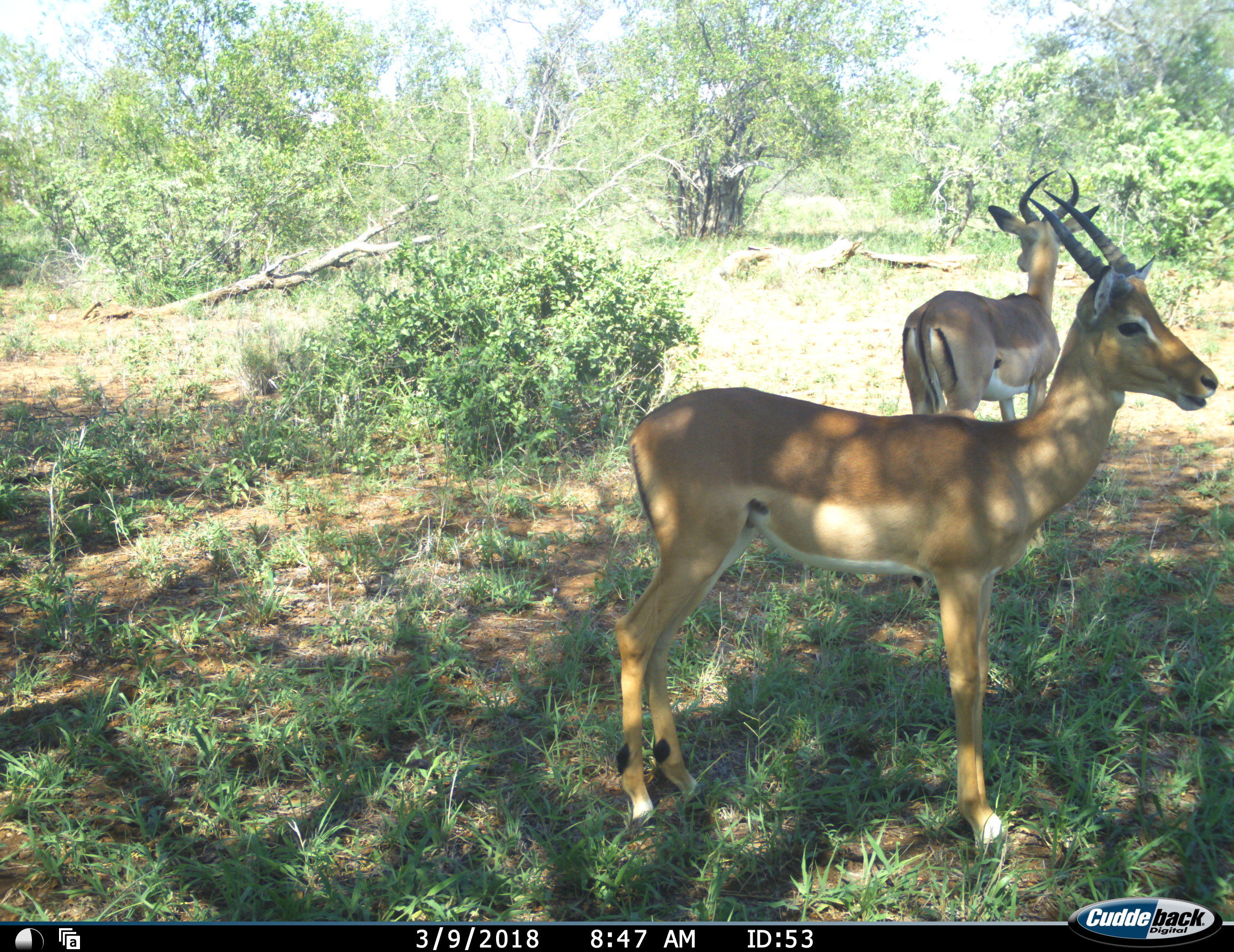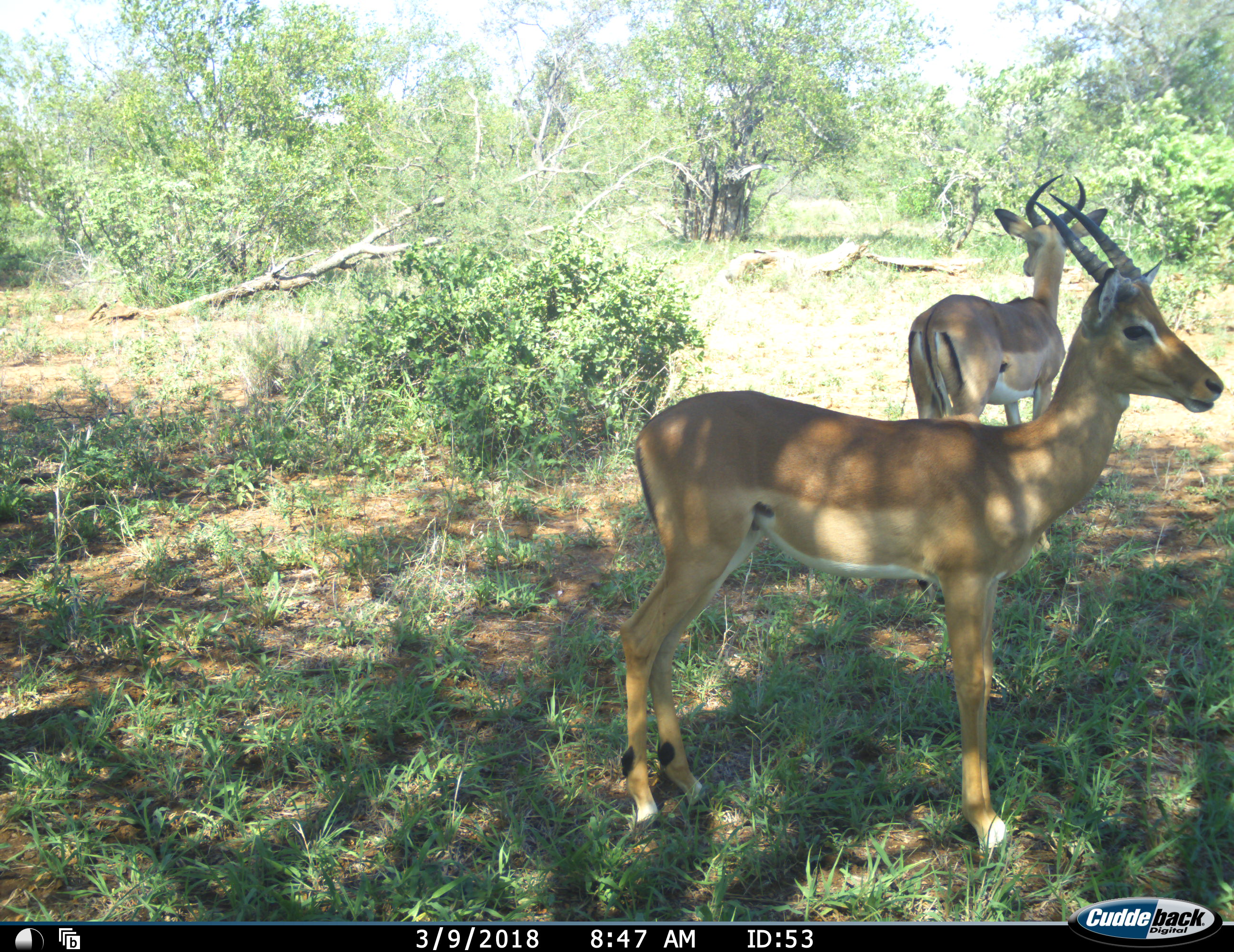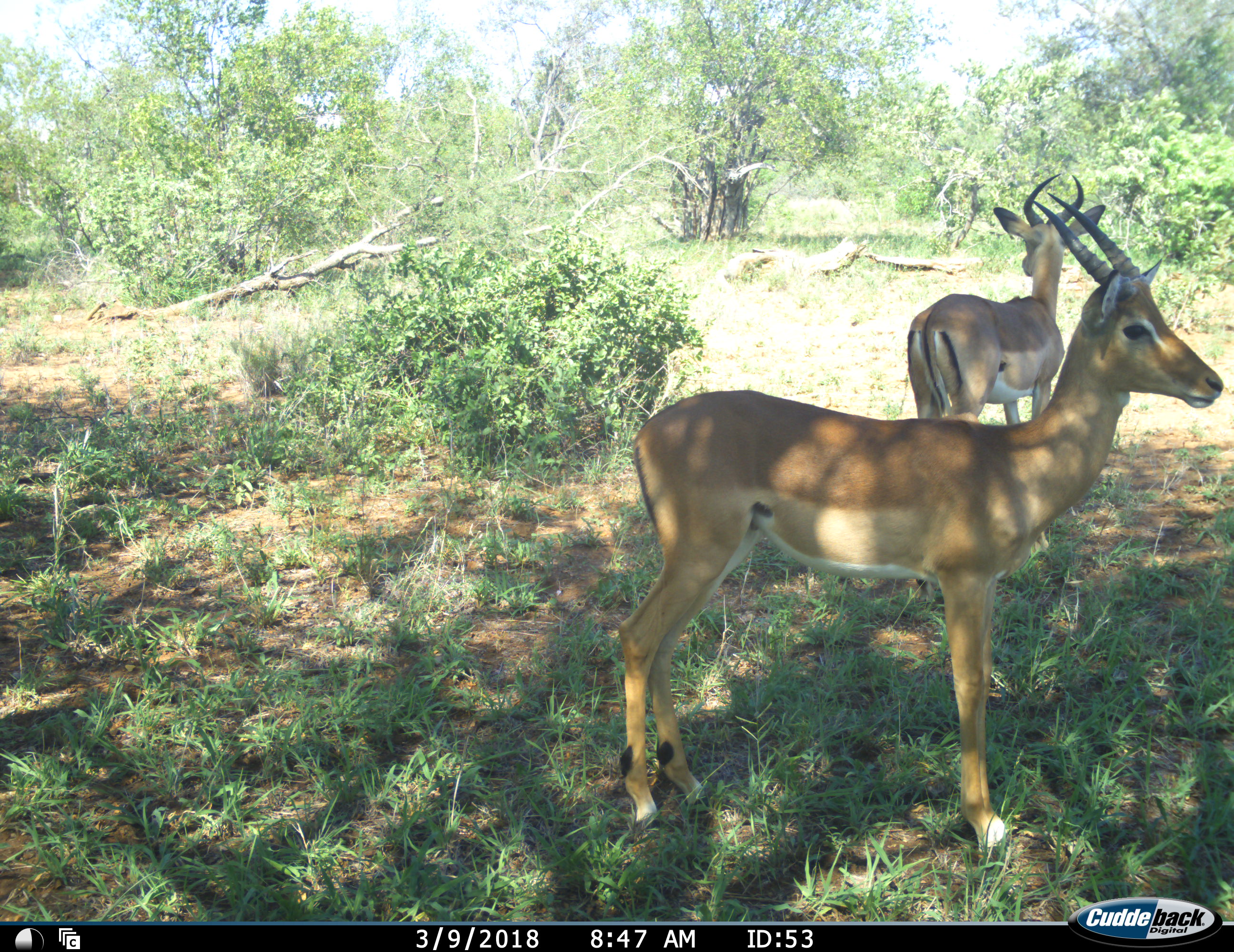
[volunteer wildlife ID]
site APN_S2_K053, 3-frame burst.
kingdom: Animalia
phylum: Chordata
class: Mammalia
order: Artiodactyla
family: Bovidae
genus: Aepyceros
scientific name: Aepyceros melampus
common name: impala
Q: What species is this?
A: Impala (Aepyceros melampus).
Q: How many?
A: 2.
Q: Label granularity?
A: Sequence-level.